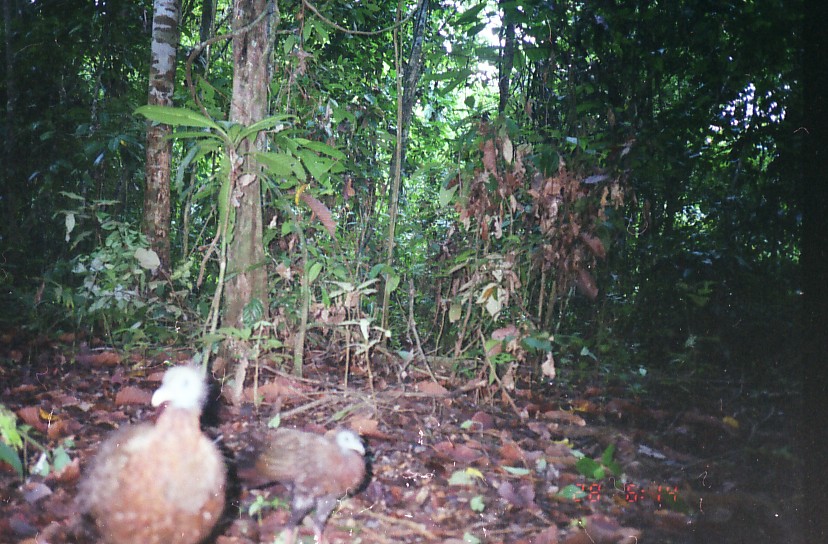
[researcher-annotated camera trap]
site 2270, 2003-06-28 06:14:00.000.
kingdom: Animalia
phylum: Chordata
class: Aves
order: Galliformes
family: Phasianidae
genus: Argusianus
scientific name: Argusianus argus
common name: great argus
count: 2